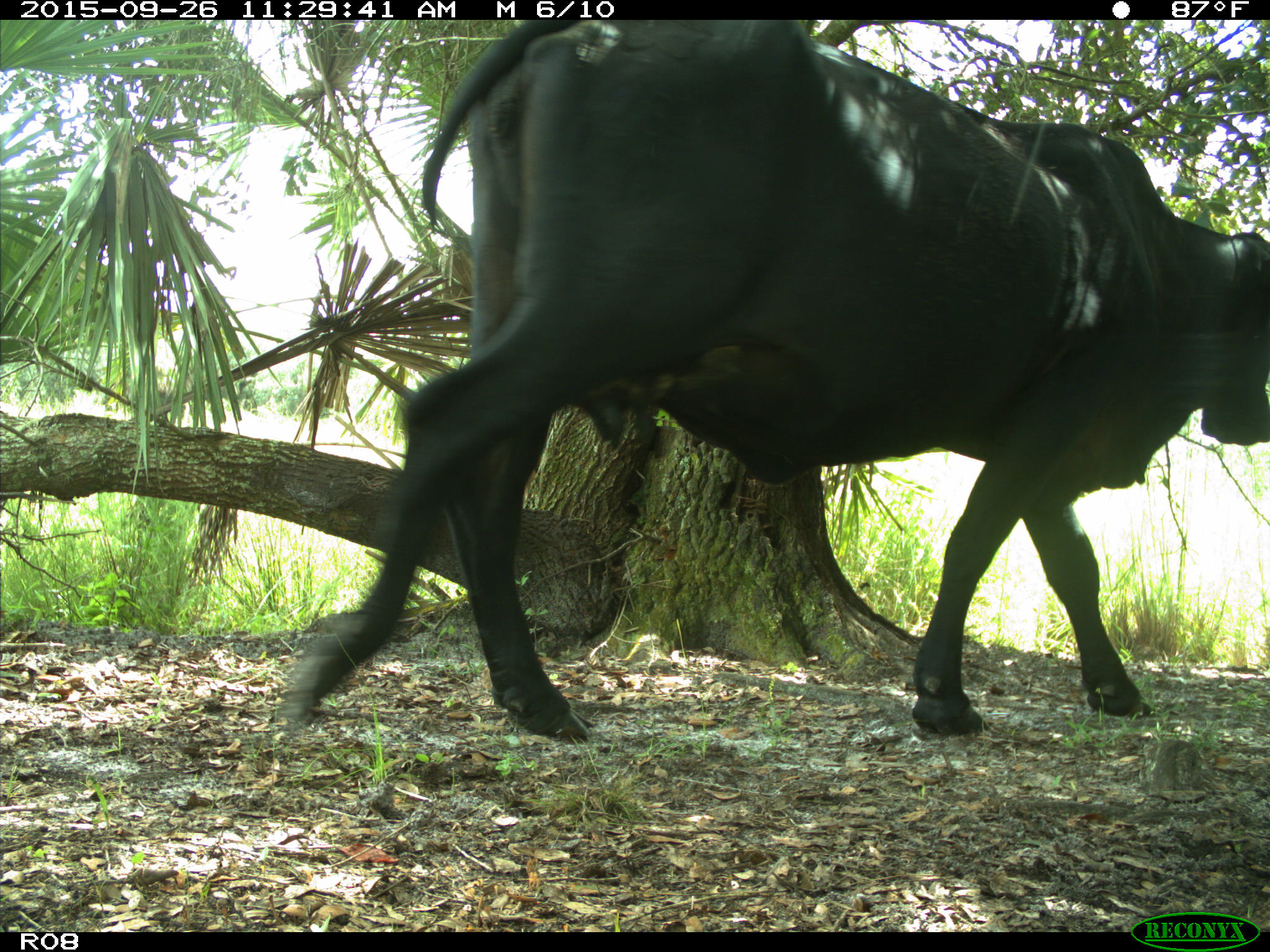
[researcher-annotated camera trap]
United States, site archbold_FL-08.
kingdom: Animalia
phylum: Chordata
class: Mammalia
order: Artiodactyla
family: Bovidae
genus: Bos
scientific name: Bos taurus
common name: domestic cow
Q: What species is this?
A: Bos taurus (domestic cow).